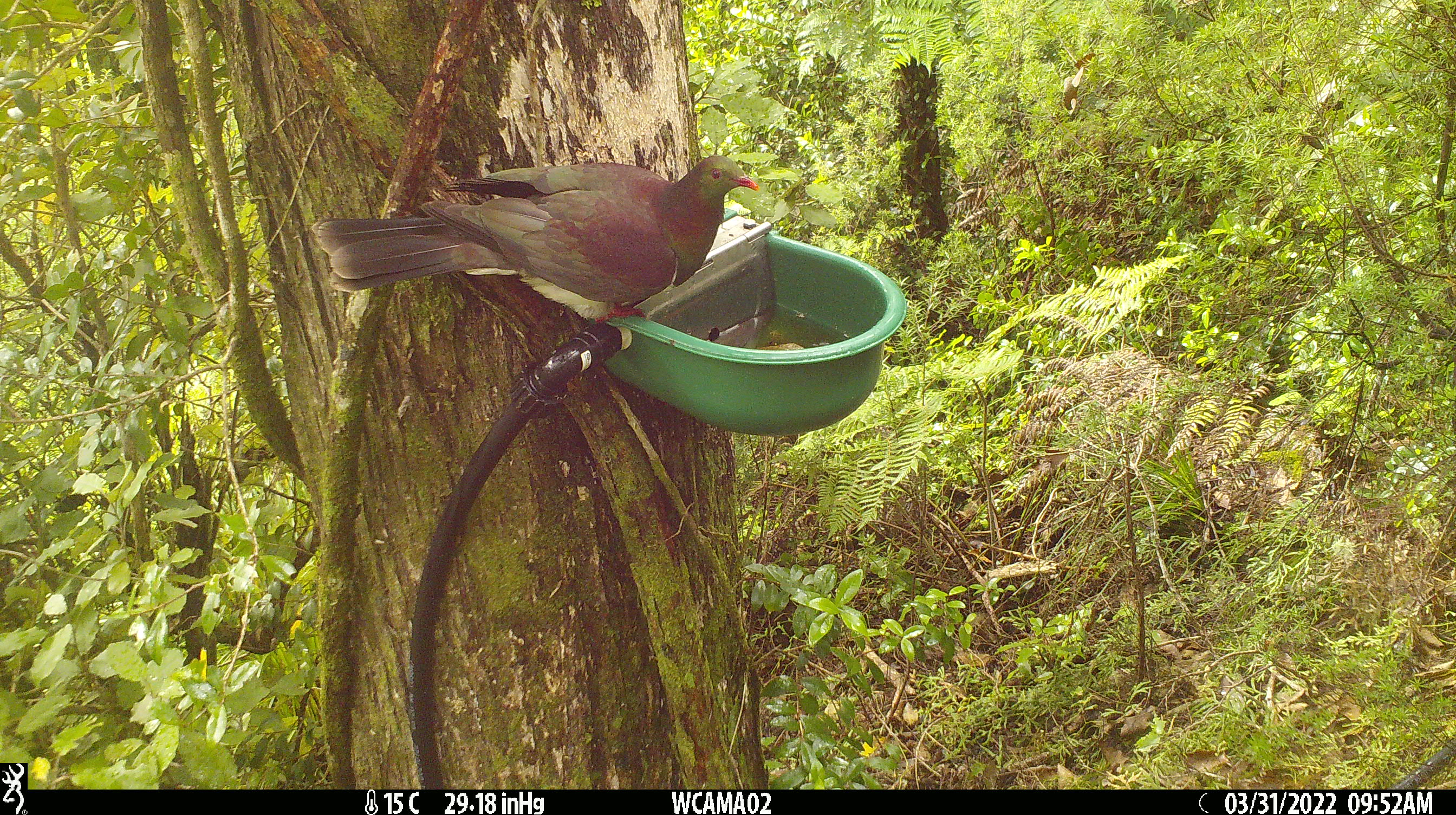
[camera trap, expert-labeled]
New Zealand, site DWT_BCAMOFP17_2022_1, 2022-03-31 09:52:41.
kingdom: Animalia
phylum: Chordata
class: Aves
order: Columbiformes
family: Columbidae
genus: Hemiphaga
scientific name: Hemiphaga novaeseelandiae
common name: new zealand pigeon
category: kereru